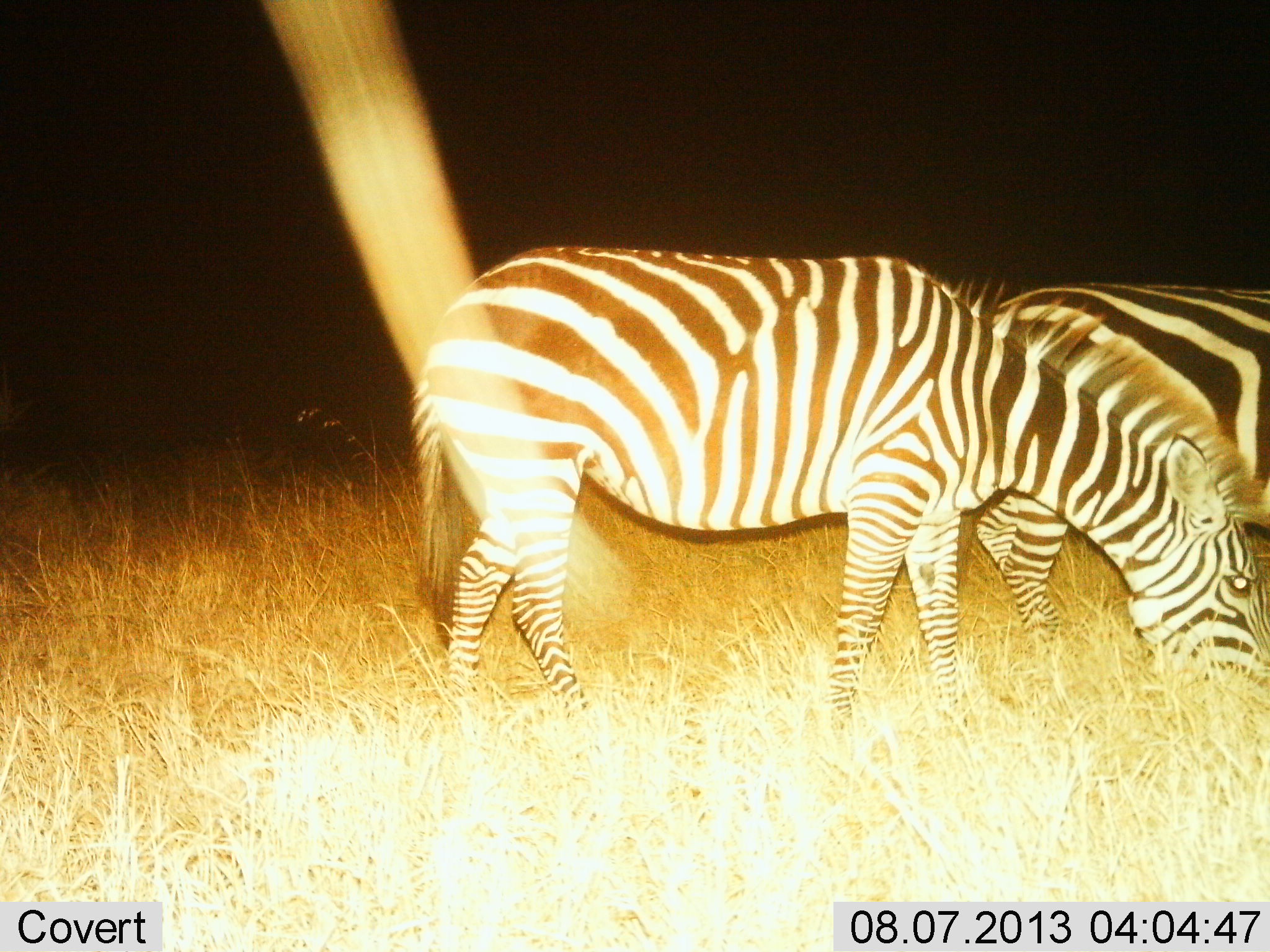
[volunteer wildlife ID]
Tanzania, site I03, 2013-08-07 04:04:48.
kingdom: Animalia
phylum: Chordata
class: Mammalia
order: Perissodactyla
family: Equidae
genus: Equus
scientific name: Equus quagga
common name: plains zebra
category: zebra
Zebra (plains zebra) (Equus quagga), count 2. Behavior (volunteer vote fractions): standing 25%, resting 0%, moving 0%, interacting 0%. Young present (vote fraction): 0%. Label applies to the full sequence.